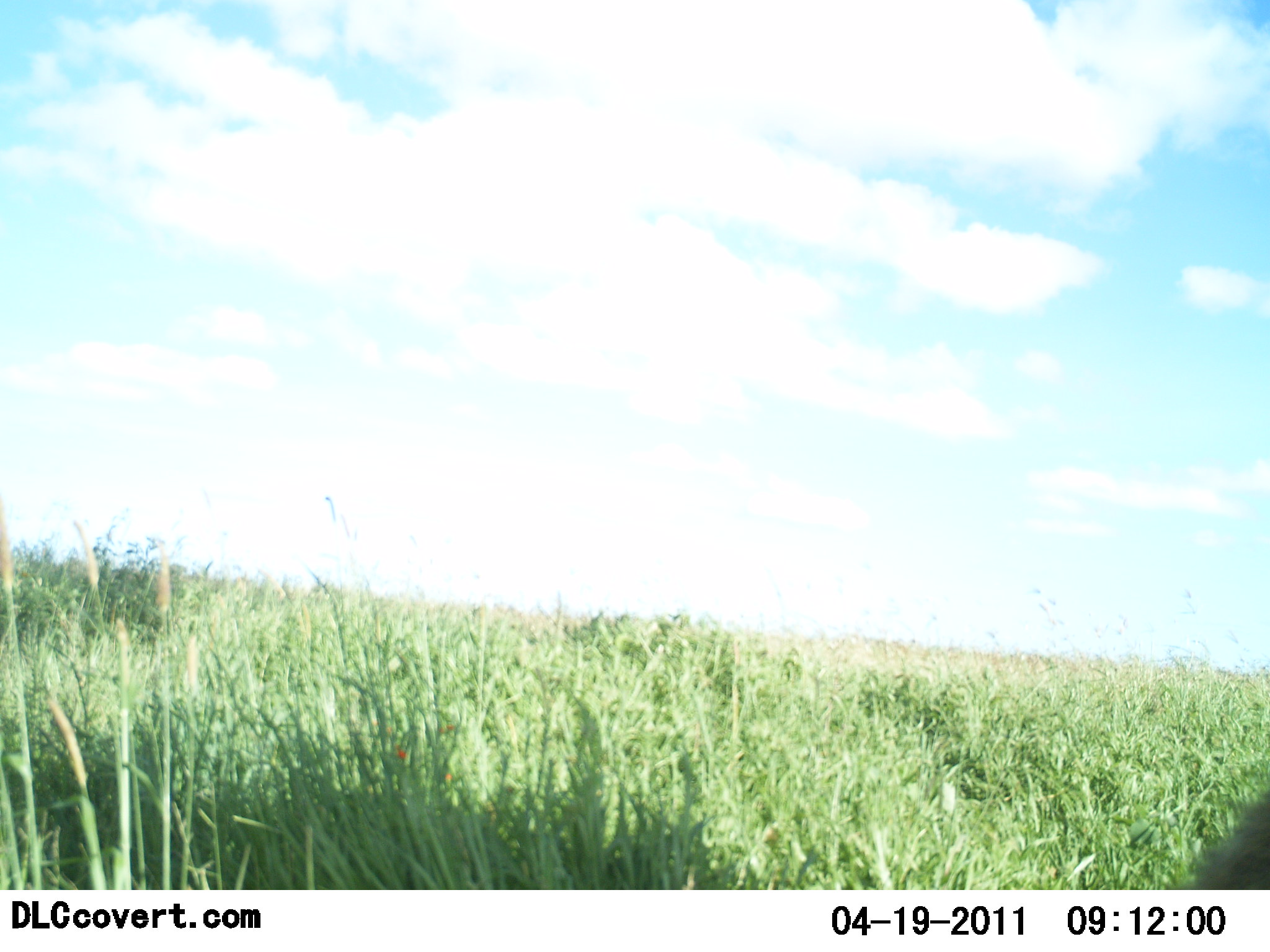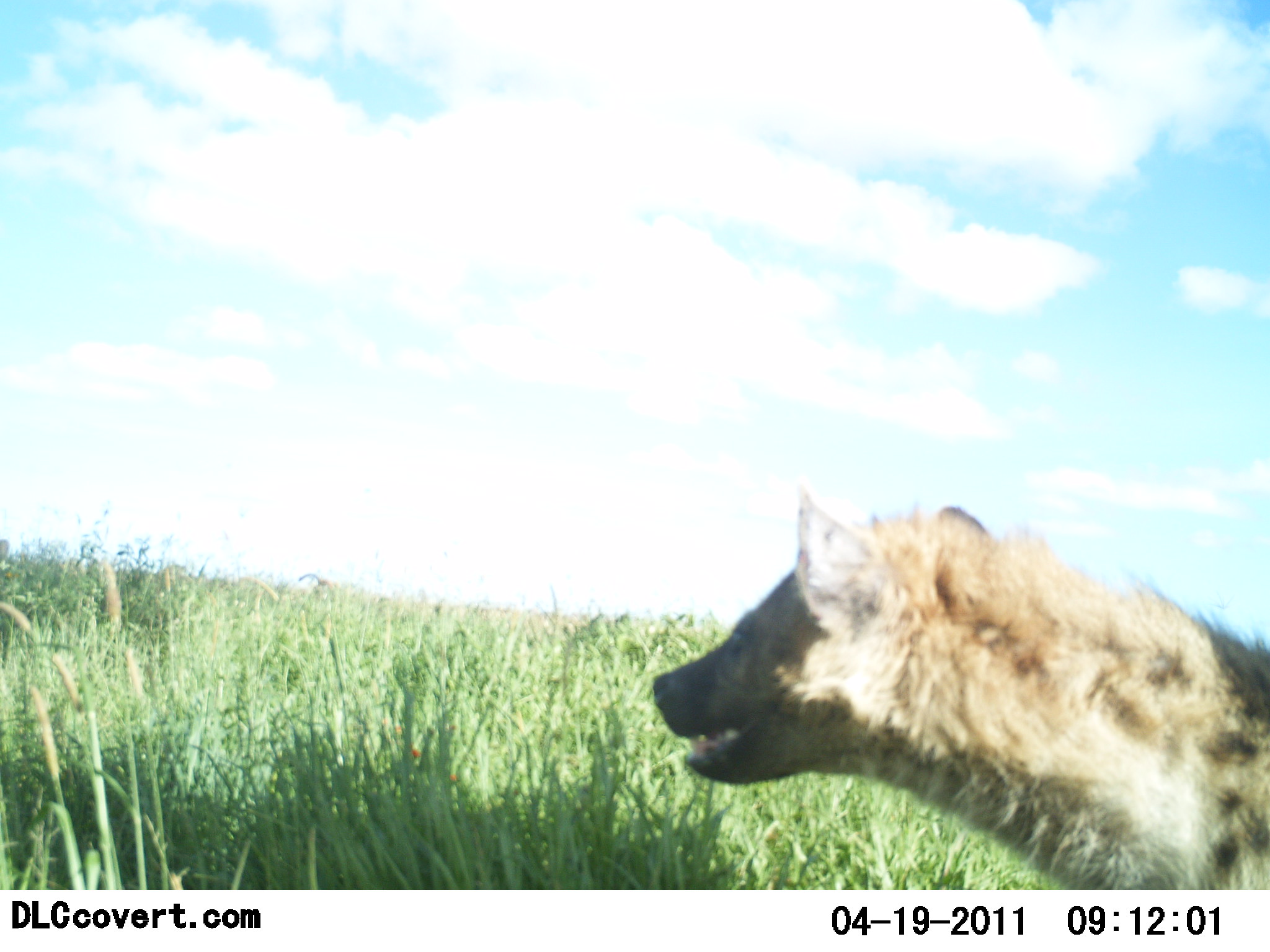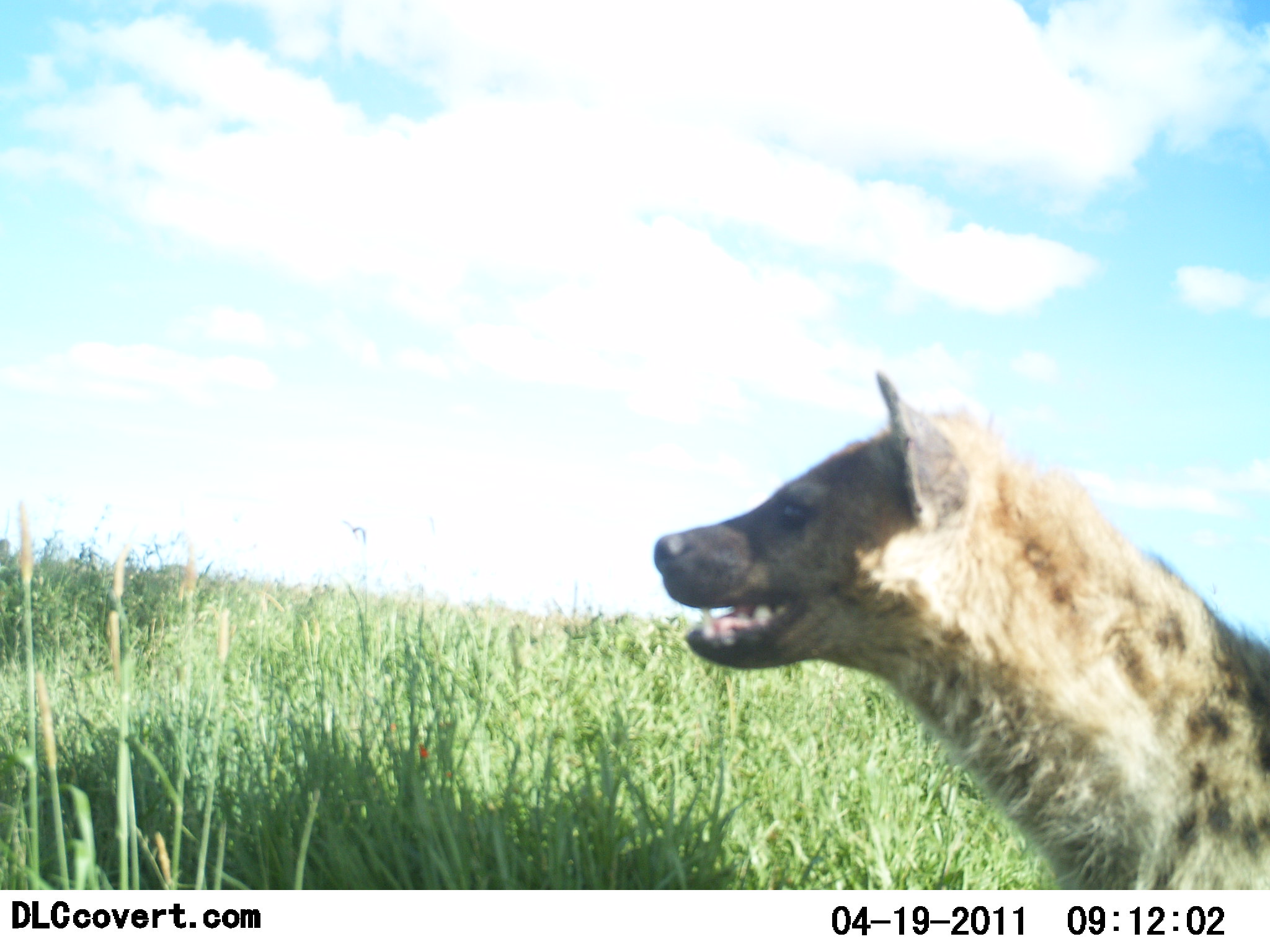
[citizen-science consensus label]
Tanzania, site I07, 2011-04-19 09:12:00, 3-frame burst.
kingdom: Animalia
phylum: Chordata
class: Mammalia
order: Carnivora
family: Hyaenidae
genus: Crocuta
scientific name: Crocuta crocuta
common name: spotted hyena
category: hyenaspotted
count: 1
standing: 30%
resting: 0%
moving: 80%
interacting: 0%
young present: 0%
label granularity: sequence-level